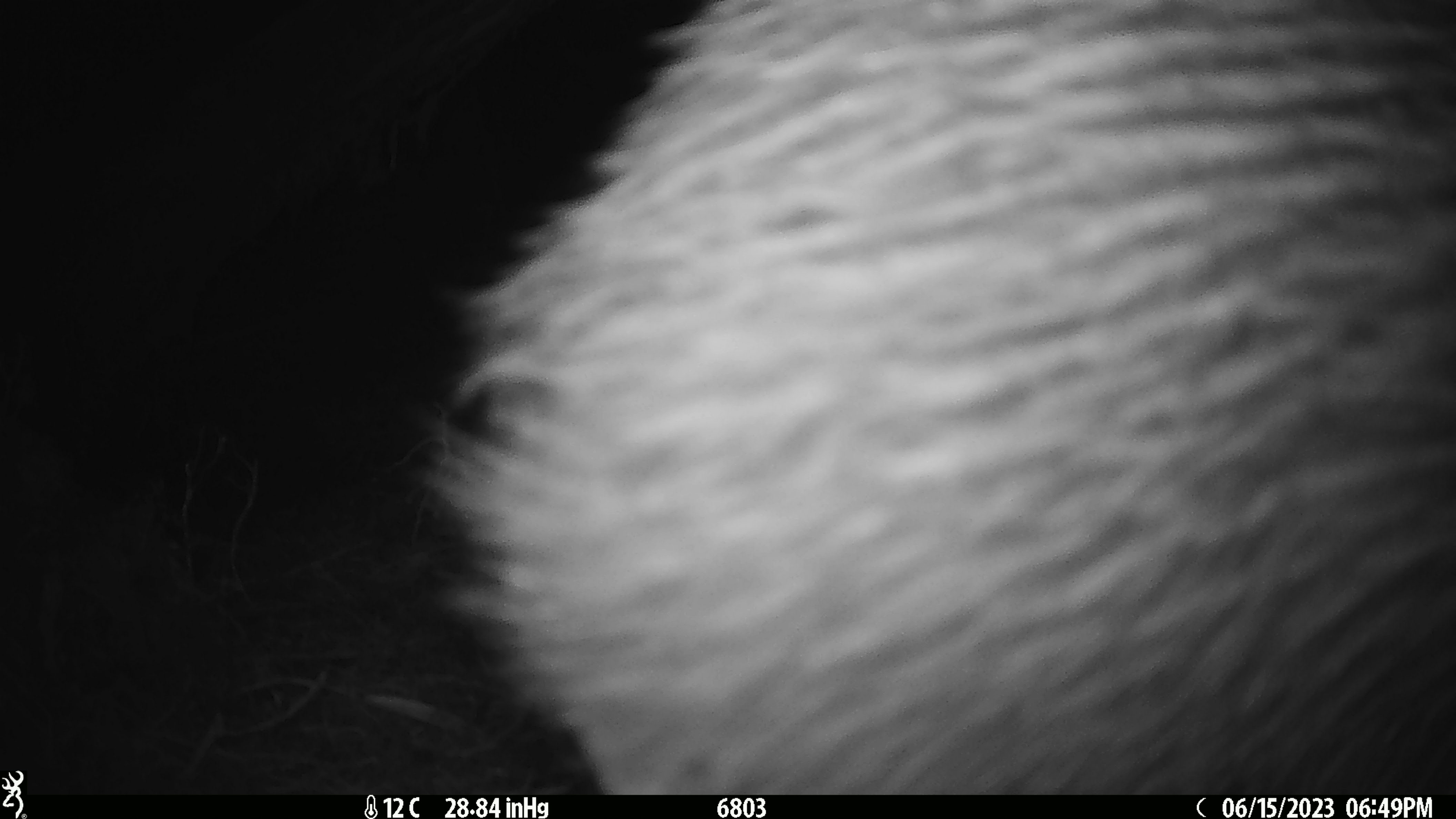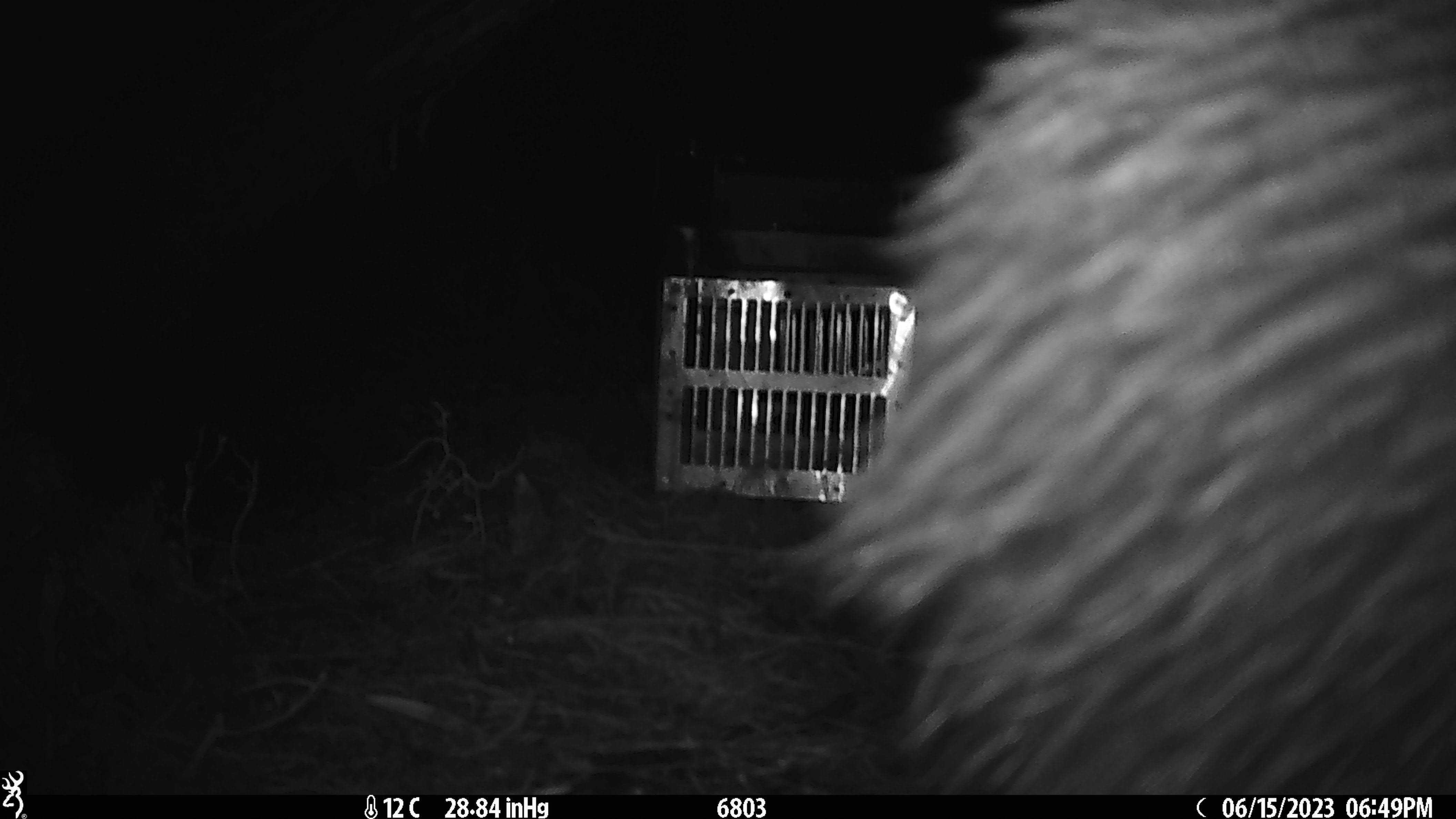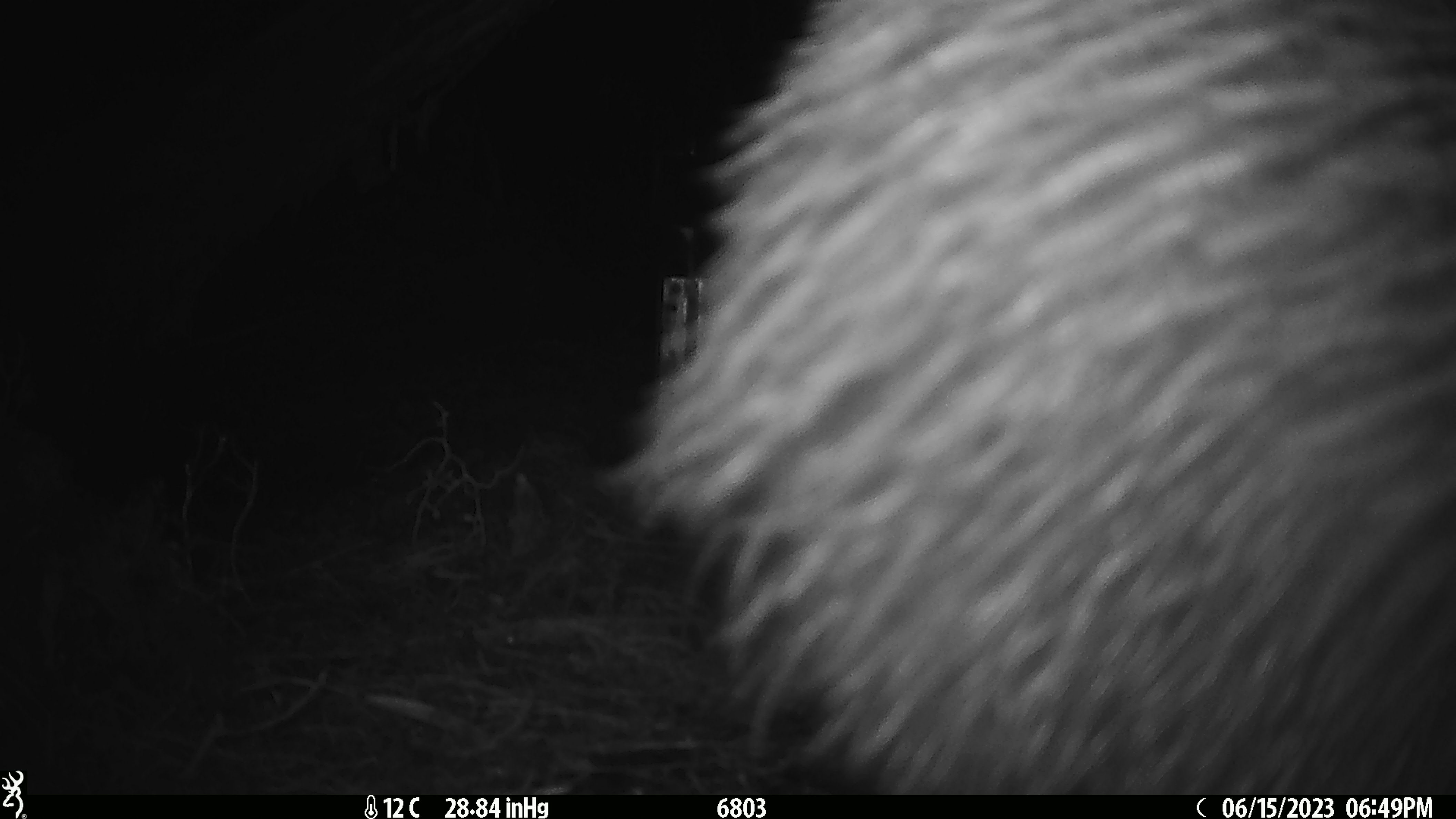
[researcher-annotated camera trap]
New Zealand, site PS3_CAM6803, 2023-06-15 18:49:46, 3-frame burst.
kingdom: Animalia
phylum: Chordata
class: Aves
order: Apterygiformes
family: Apterygidae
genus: Apteryx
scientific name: Apteryx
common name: kiwi